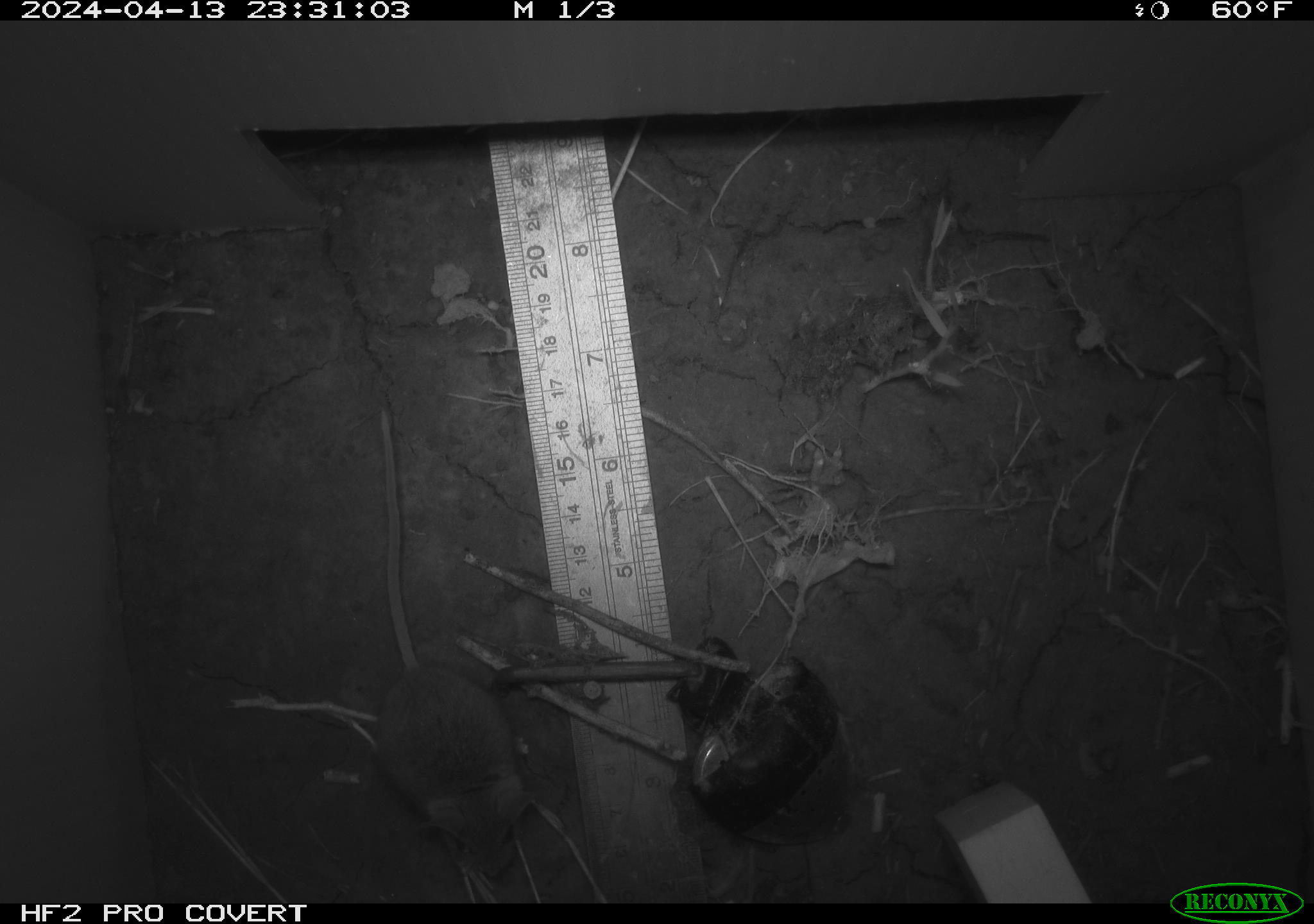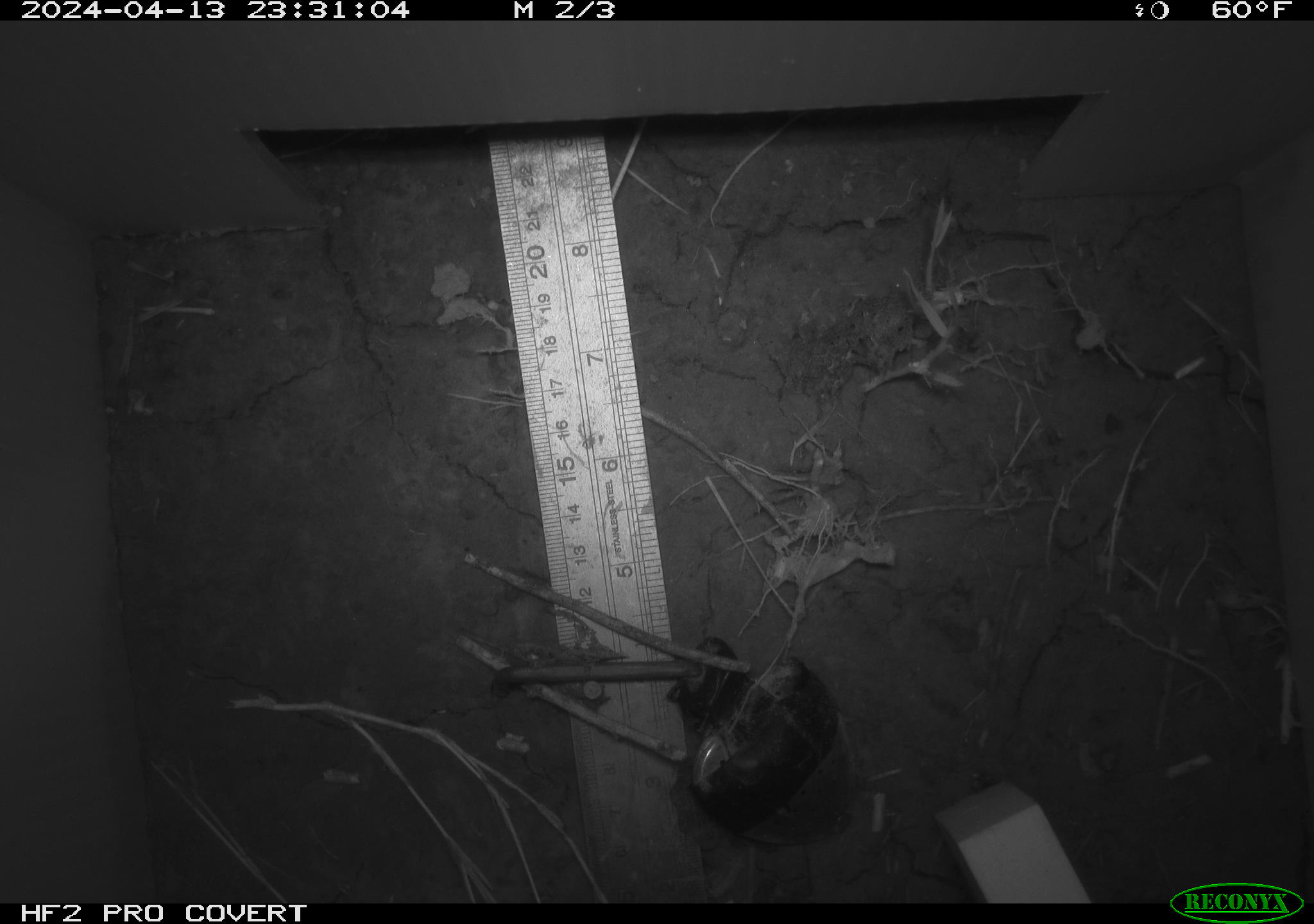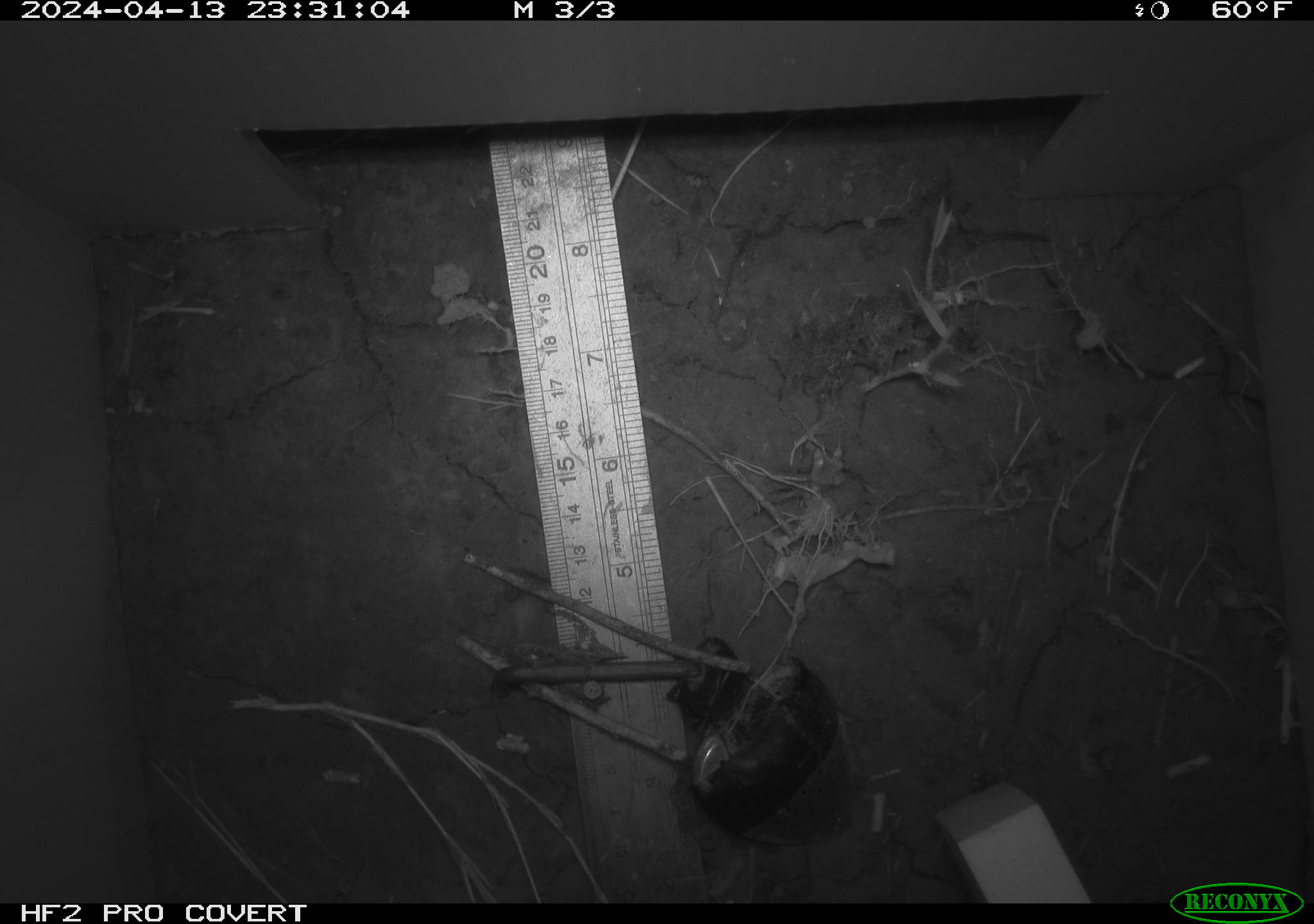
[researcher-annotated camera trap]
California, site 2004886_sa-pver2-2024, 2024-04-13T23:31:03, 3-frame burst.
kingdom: Animalia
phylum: Chordata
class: Mammalia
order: Rodentia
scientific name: Rodentia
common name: mouse species